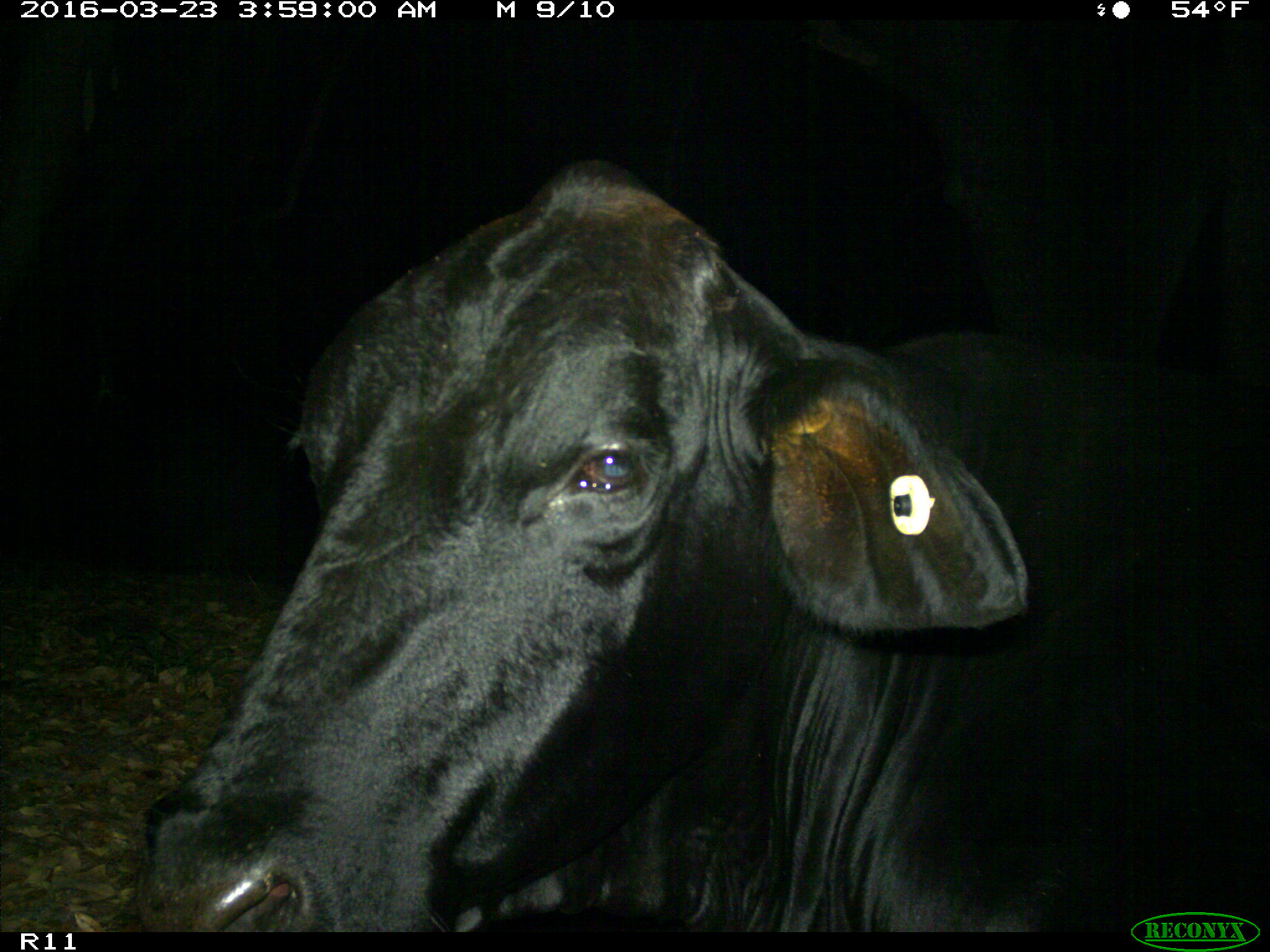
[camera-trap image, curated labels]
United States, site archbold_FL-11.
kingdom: Animalia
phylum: Chordata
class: Mammalia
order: Artiodactyla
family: Bovidae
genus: Bos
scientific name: Bos taurus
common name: domestic cow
Bos taurus (domestic cow).